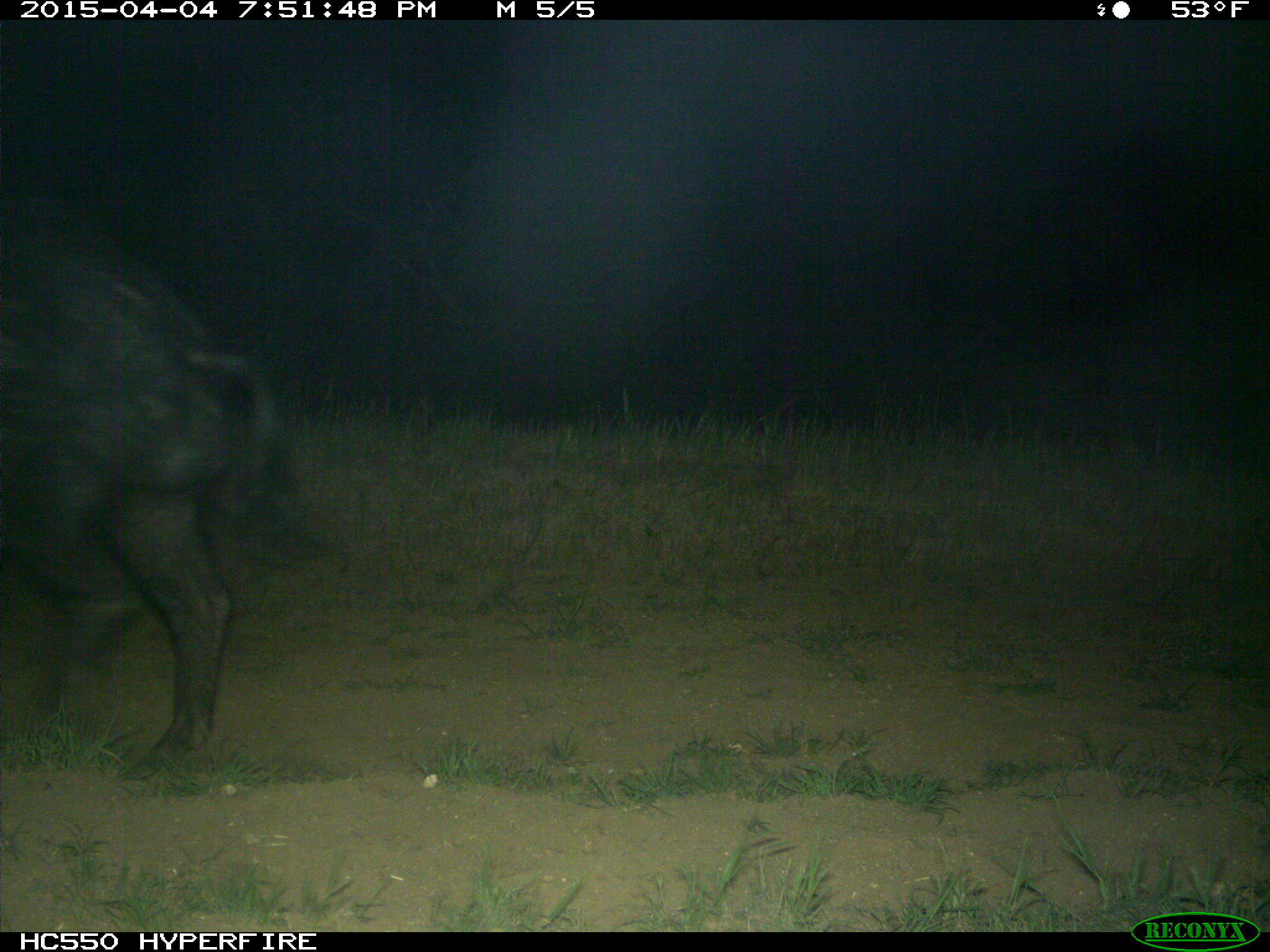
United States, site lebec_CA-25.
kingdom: Animalia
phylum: Chordata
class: Mammalia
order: Artiodactyla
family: Suidae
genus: Sus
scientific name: Sus scrofa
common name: wild boar